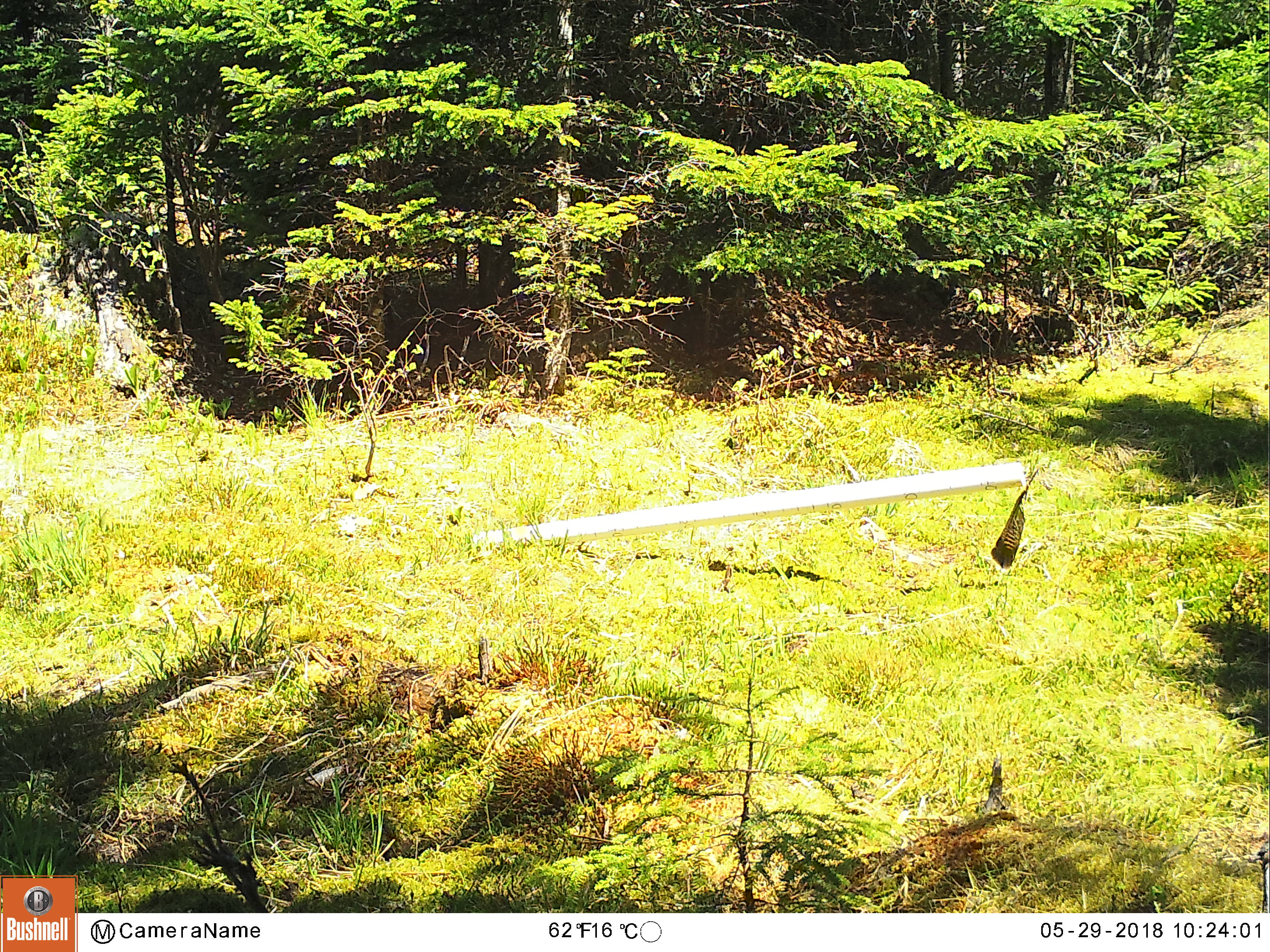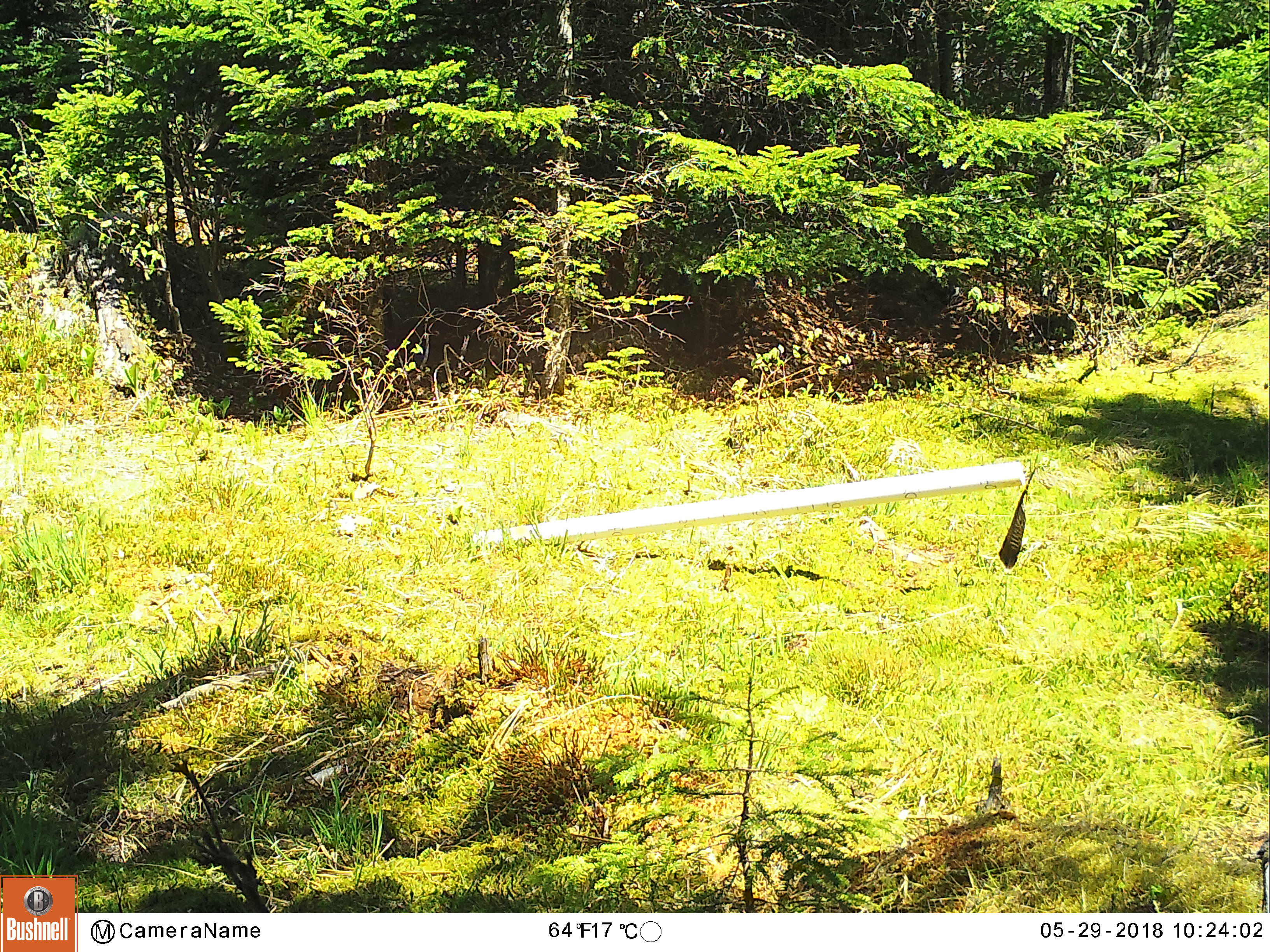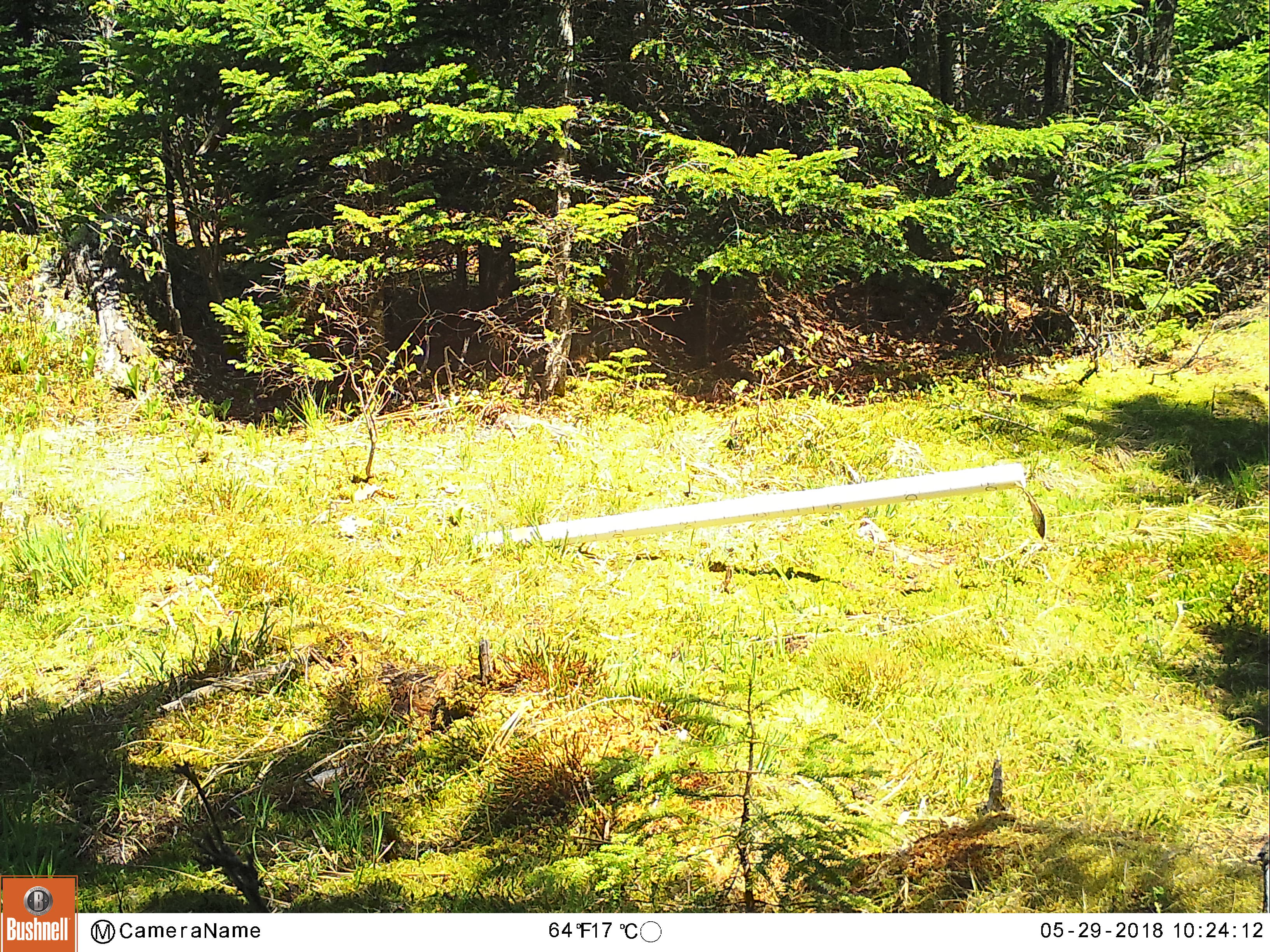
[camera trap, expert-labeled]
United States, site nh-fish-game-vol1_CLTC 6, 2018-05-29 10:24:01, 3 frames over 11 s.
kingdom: Animalia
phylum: Chordata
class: Mammalia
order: Artiodactyla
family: Cervidae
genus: Odocoileus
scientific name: Odocoileus virginianus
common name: white-tailed deer